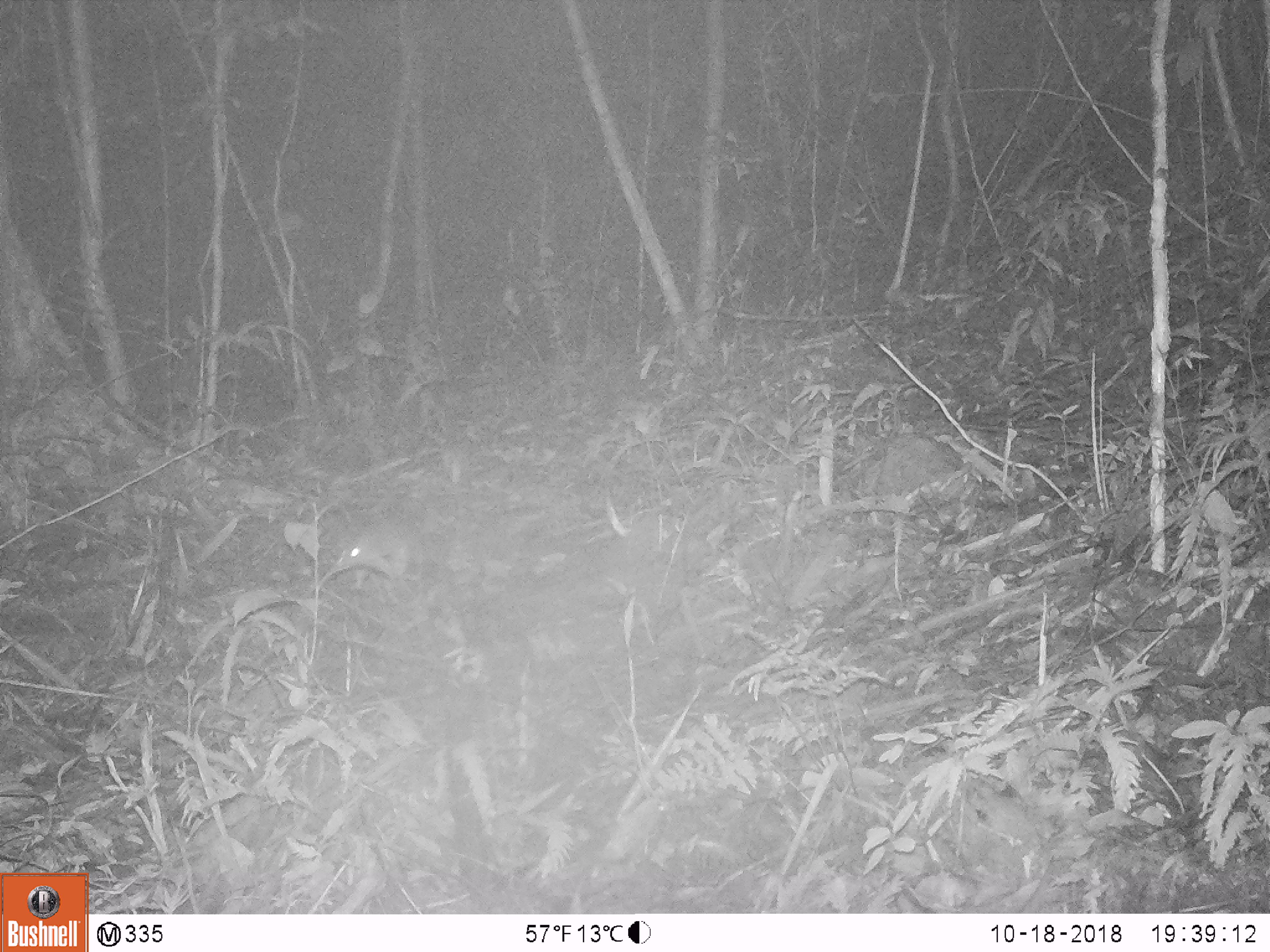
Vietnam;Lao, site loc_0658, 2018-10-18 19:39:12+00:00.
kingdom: Animalia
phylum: Chordata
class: Mammalia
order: Rodentia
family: Muridae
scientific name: Muridae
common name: old-world mice and rats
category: unidentified murid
Unidentified murid (old-world mice and rats) (Muridae). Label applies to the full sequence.